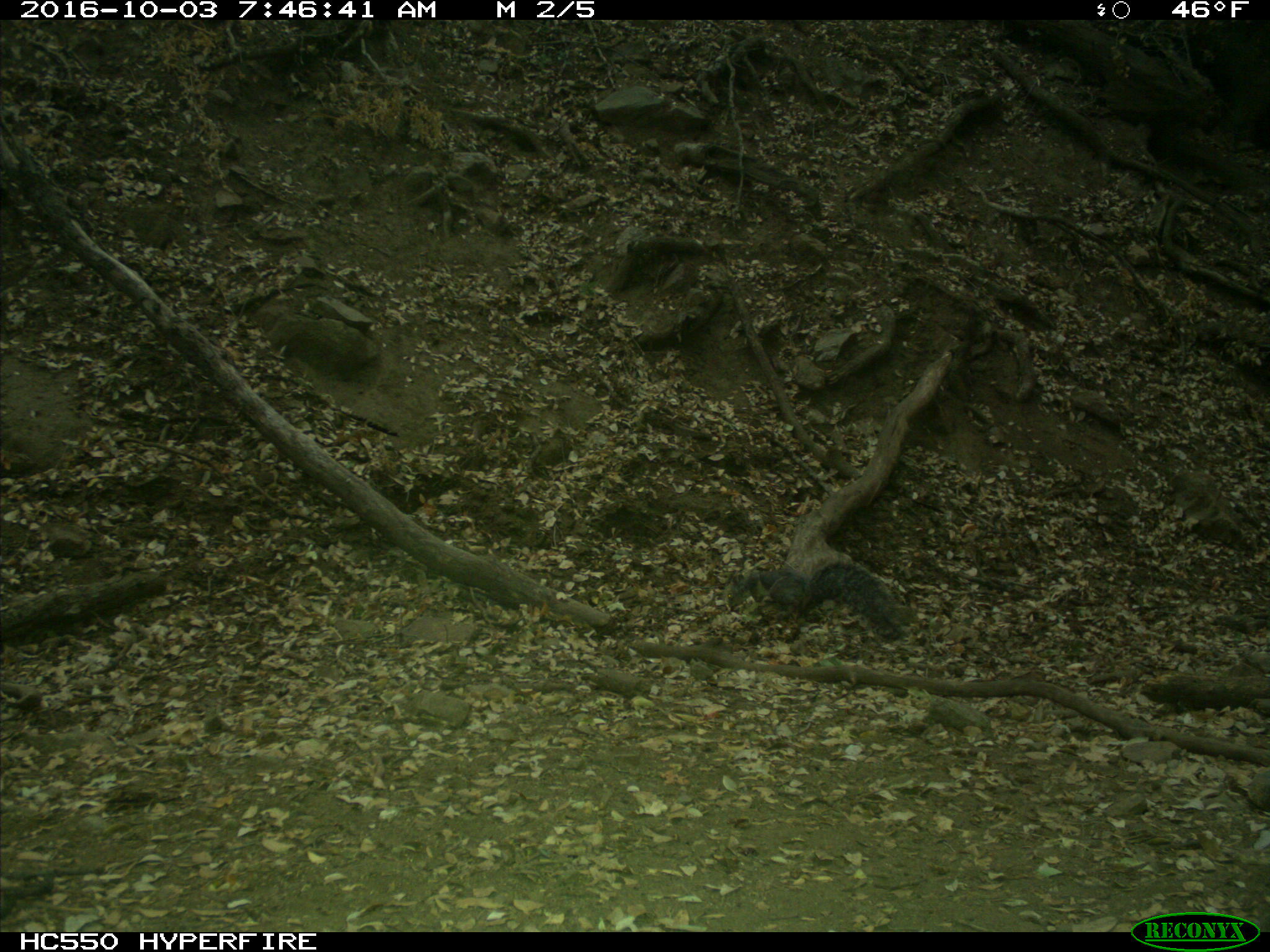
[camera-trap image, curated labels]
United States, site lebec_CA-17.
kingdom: Animalia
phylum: Chordata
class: Mammalia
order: Rodentia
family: Sciuridae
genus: Sciurus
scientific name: Sciurus carolinensis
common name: eastern gray squirrel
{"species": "Sciurus carolinensis (eastern gray squirrel)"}